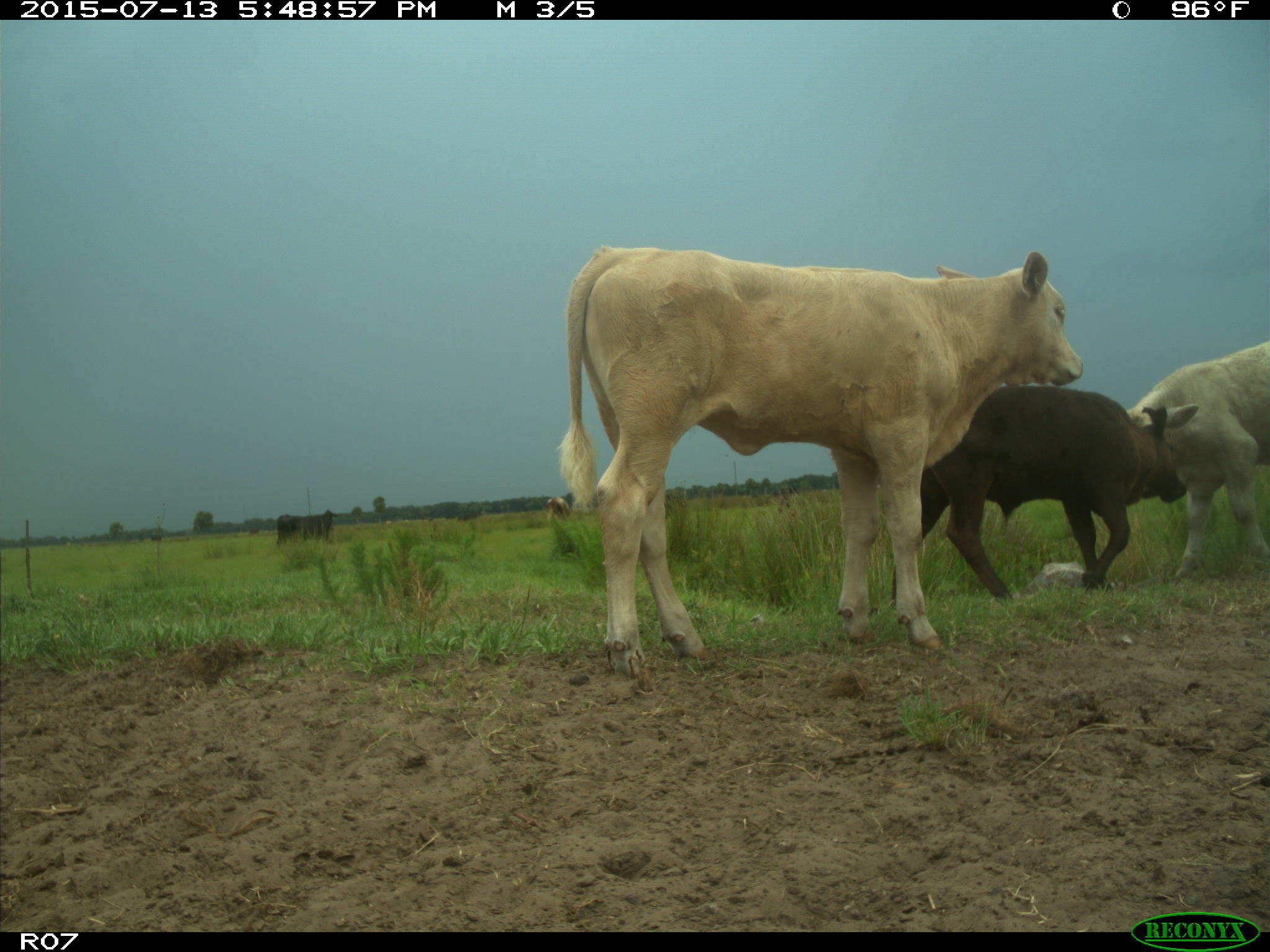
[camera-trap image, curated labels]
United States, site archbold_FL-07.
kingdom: Animalia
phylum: Chordata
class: Mammalia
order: Artiodactyla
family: Bovidae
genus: Bos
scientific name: Bos taurus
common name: domestic cow